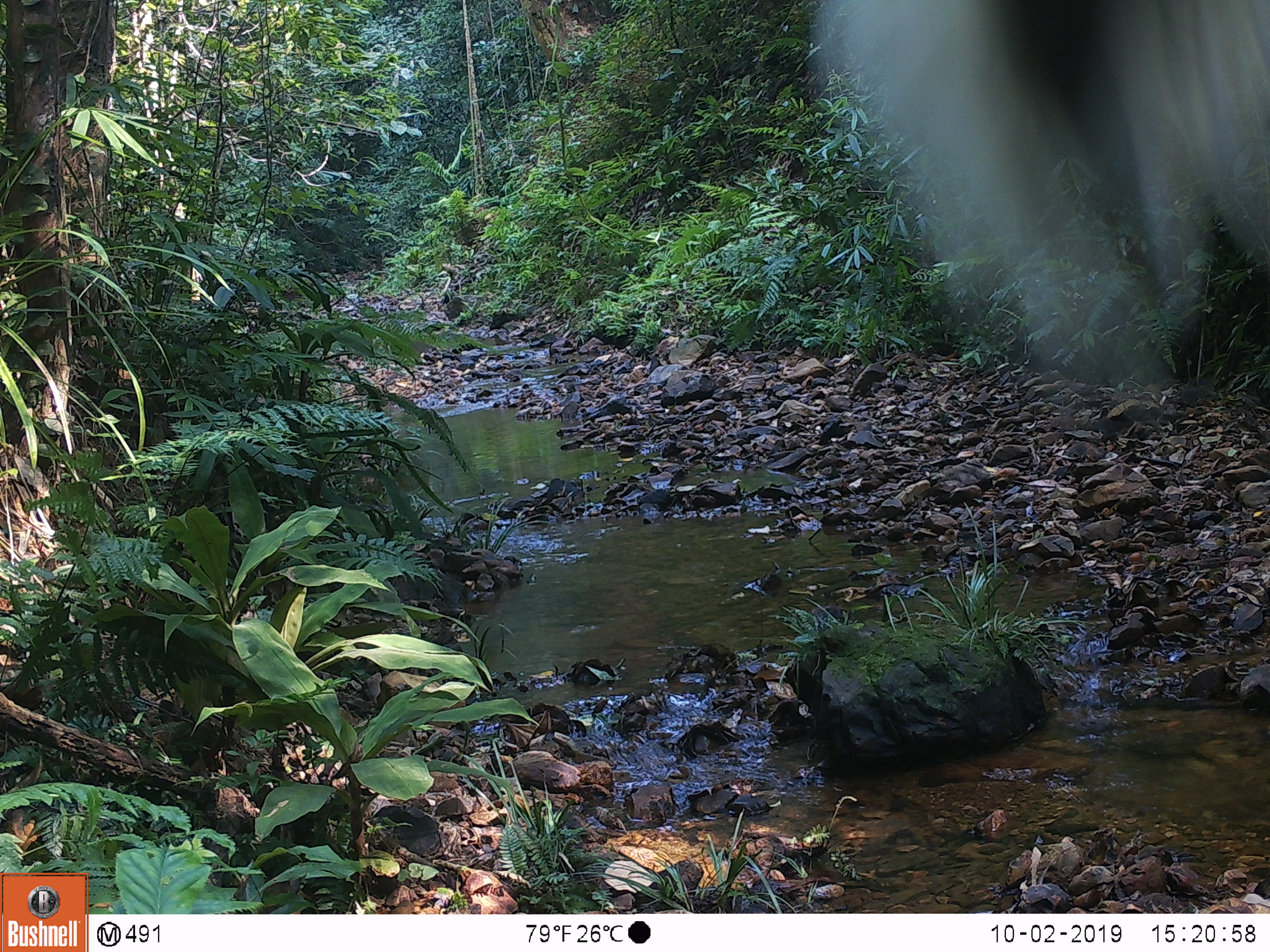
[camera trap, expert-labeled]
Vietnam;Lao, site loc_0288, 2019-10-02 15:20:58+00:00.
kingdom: Animalia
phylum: Chordata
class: Aves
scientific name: Aves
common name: bird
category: unidentified bird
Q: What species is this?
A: Unidentified bird (bird) (Aves).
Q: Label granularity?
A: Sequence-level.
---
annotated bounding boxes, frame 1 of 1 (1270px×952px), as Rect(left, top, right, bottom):
unidentified bird: Rect(816, 0, 1270, 323)